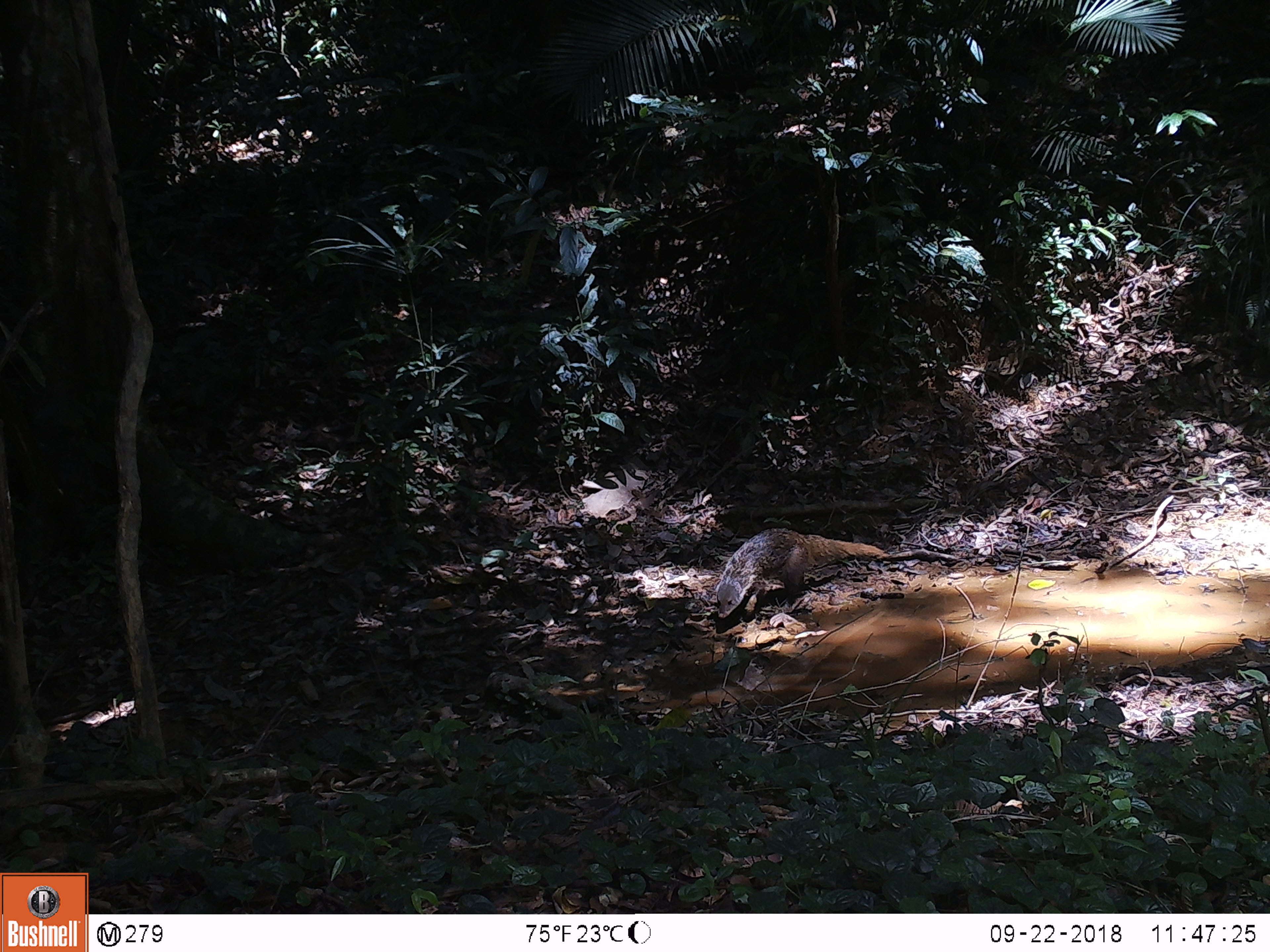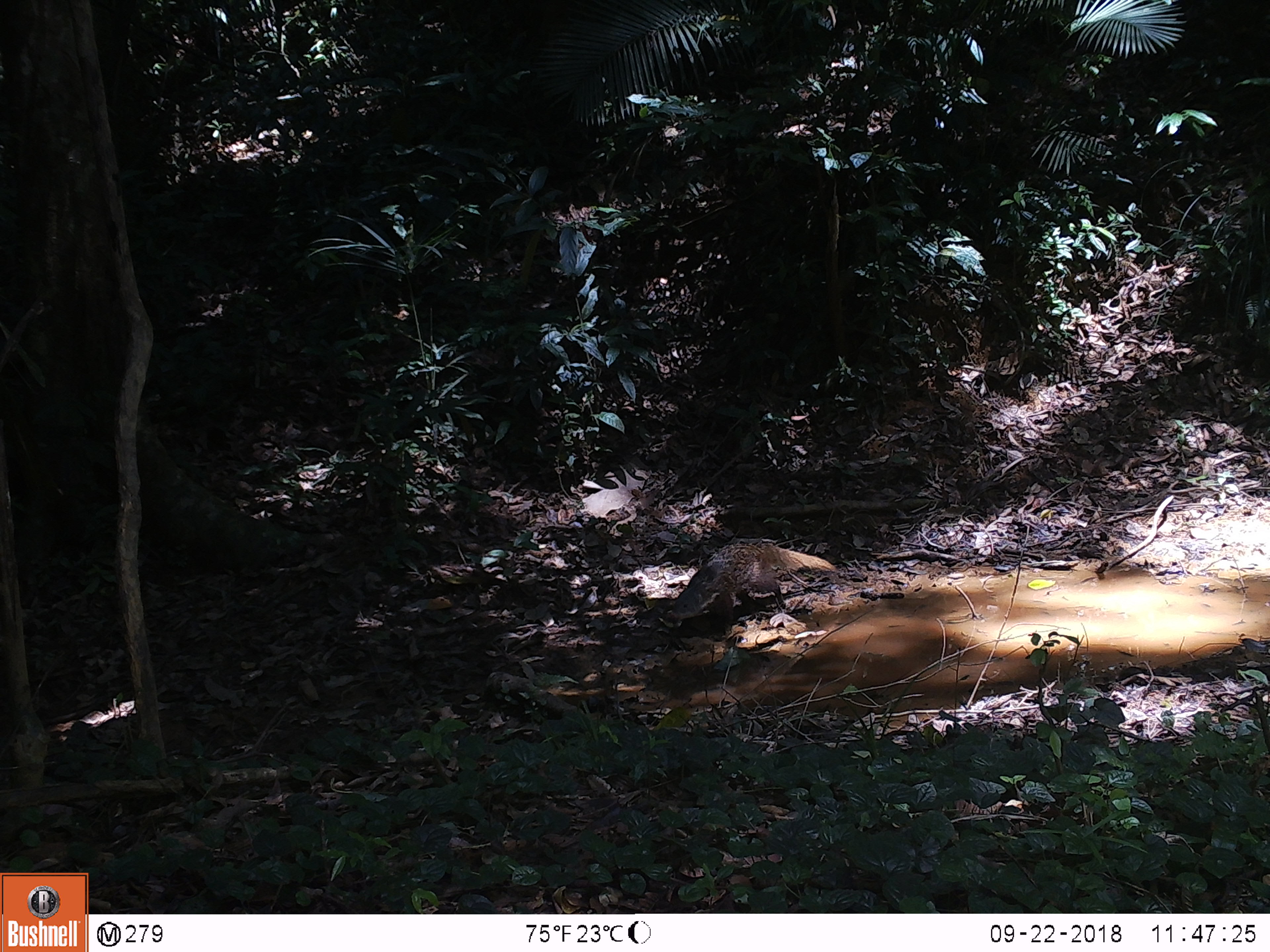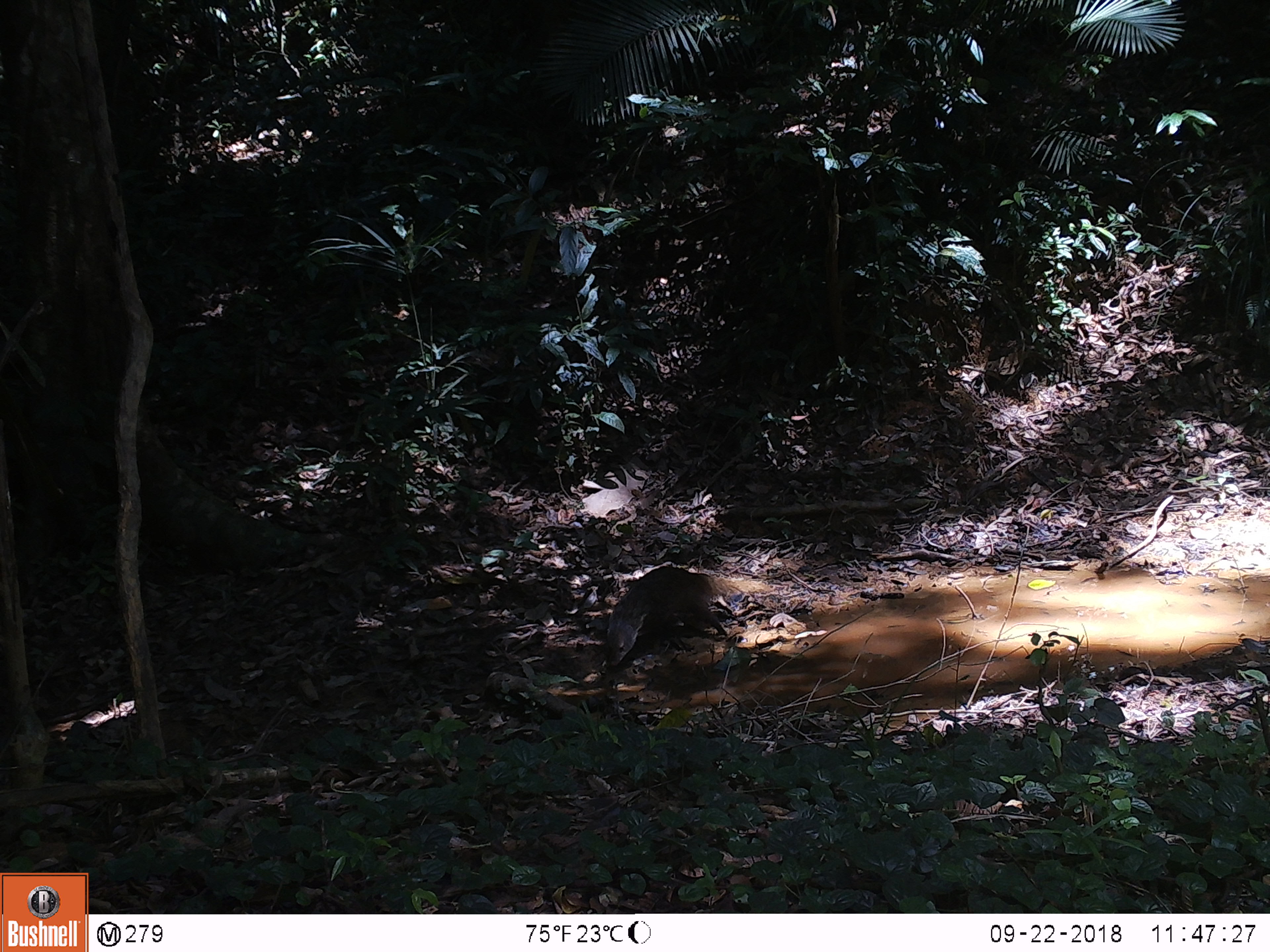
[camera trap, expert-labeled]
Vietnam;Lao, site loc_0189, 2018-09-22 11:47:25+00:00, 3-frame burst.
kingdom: Animalia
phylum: Chordata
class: Mammalia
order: Carnivora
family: Herpestidae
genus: Urva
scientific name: Urva urva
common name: crab-eating mongoose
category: crab eating mongoose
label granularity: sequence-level